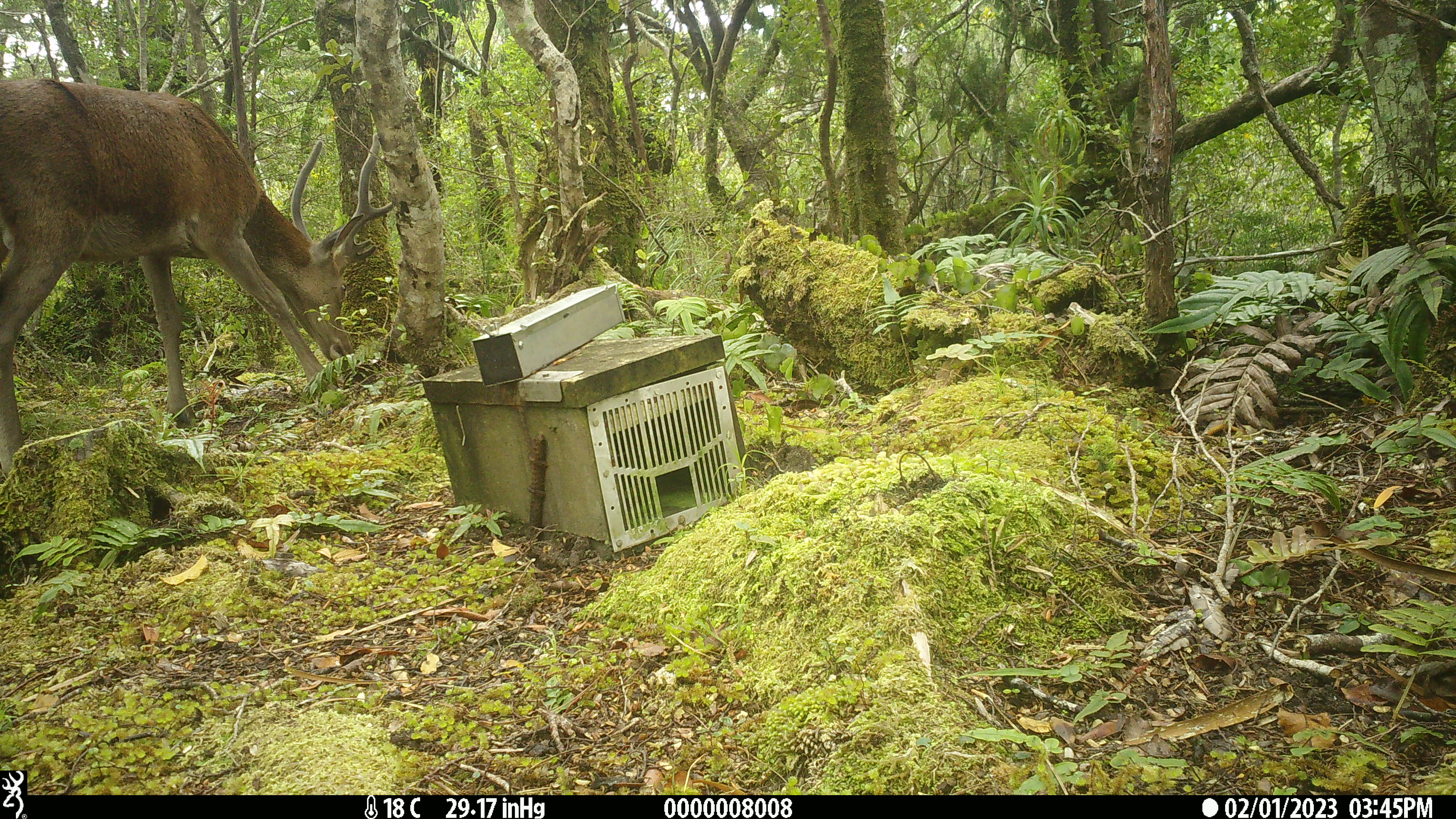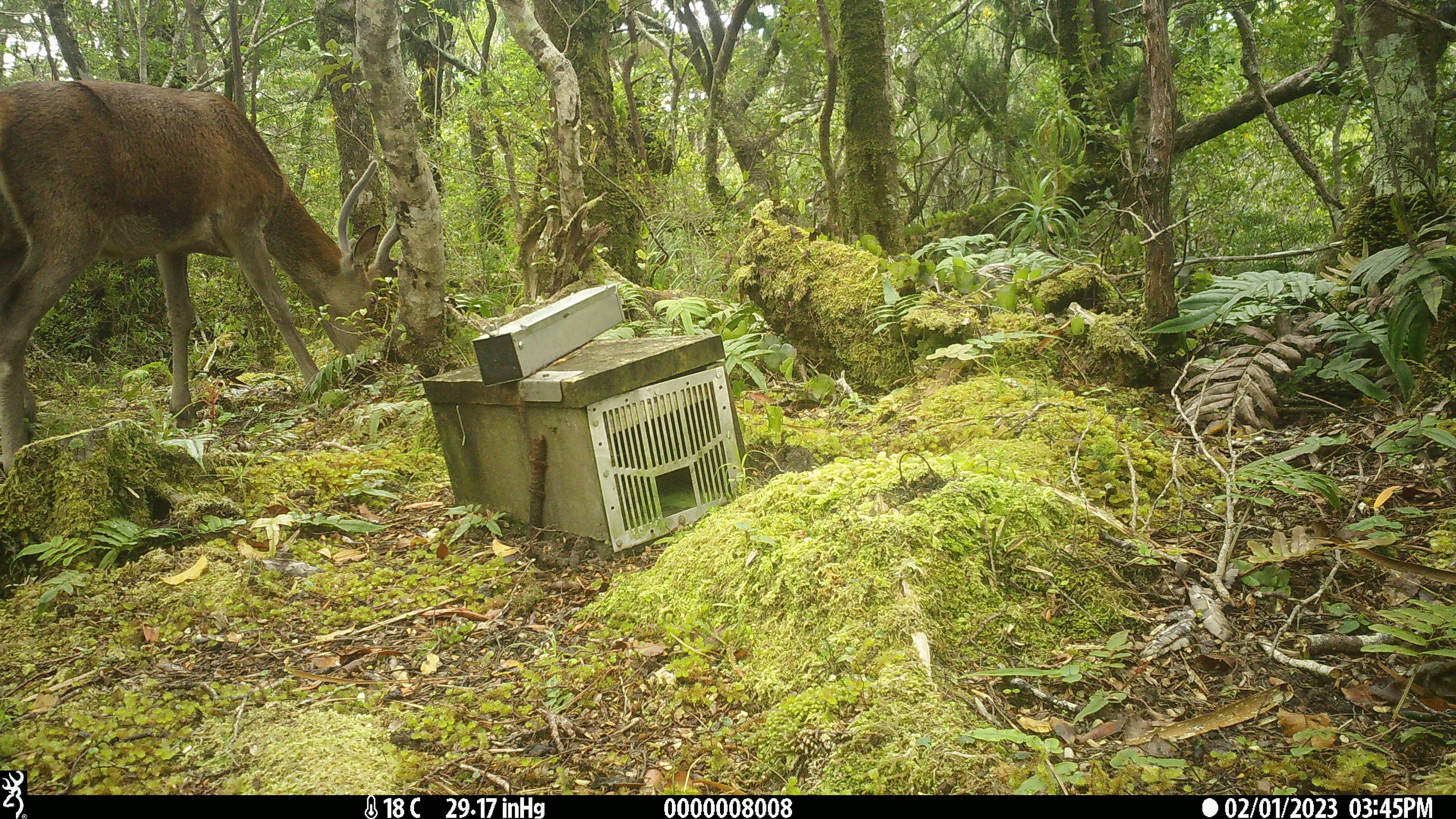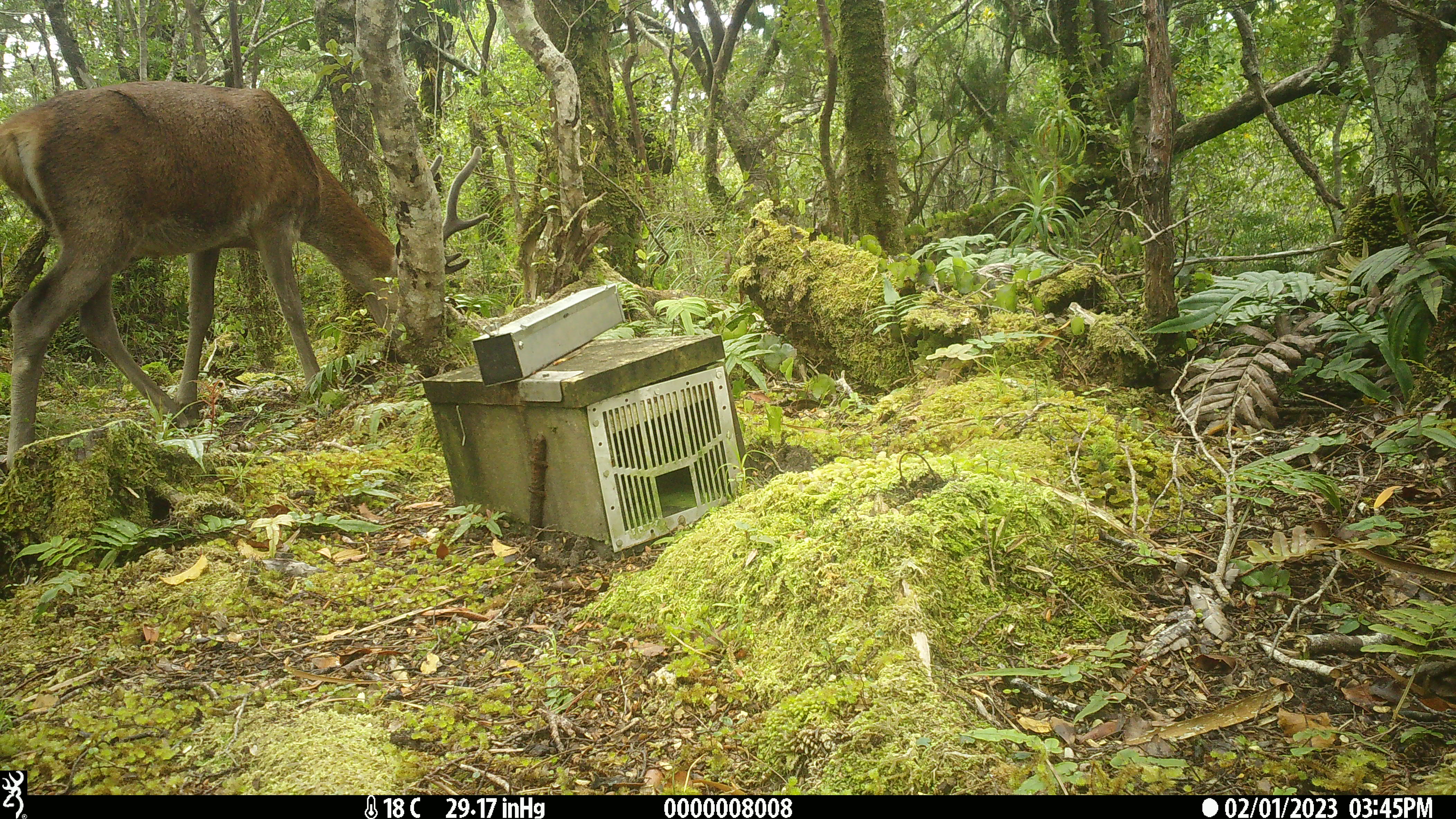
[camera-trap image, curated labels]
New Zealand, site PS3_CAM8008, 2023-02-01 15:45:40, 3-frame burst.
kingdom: Animalia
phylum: Chordata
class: Mammalia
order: Artiodactyla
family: Cervidae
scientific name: Cervidae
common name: deer